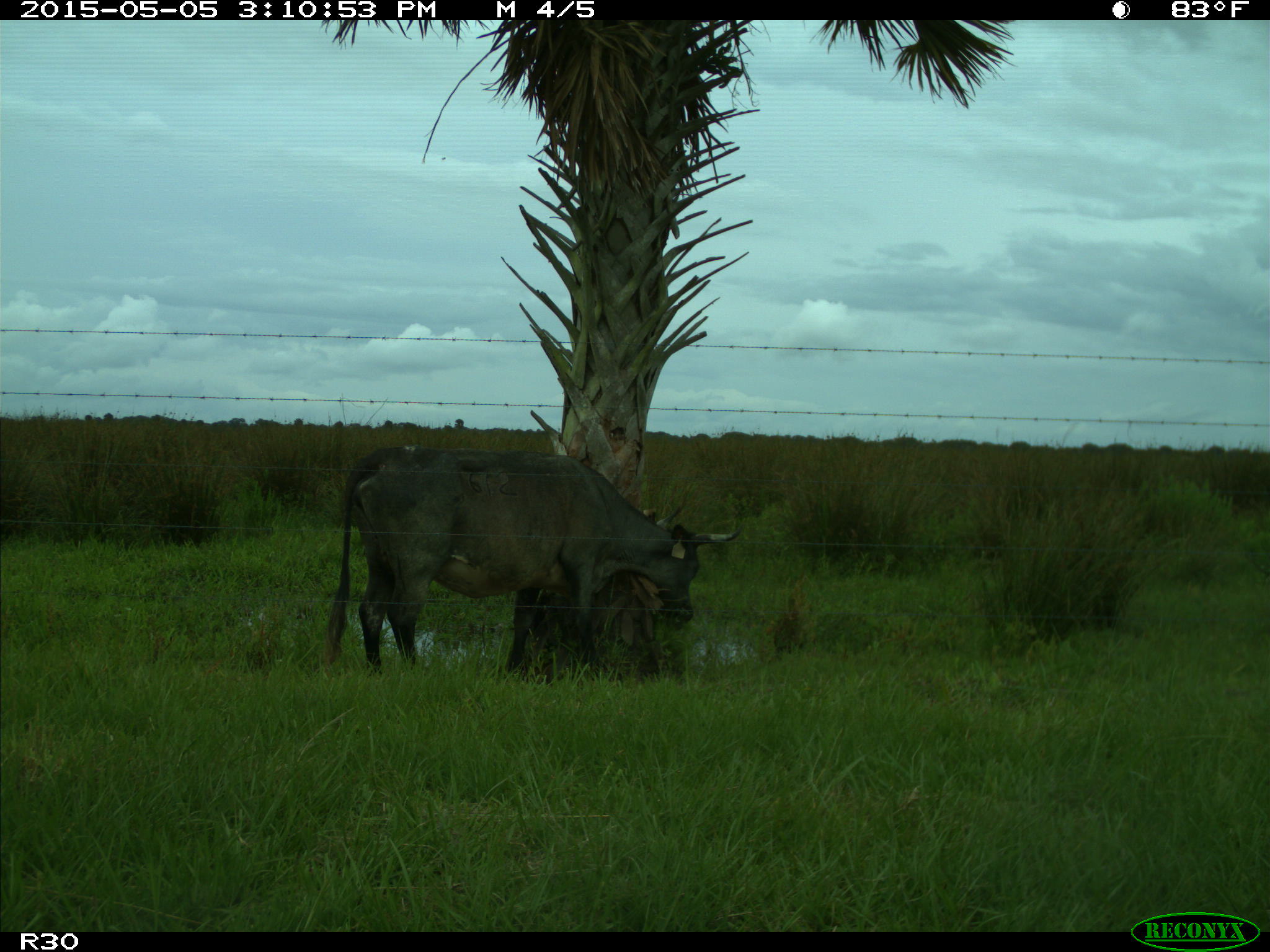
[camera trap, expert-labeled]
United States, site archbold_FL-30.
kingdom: Animalia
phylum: Chordata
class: Mammalia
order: Artiodactyla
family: Bovidae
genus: Bos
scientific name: Bos taurus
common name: domestic cow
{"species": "Bos taurus (domestic cow)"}